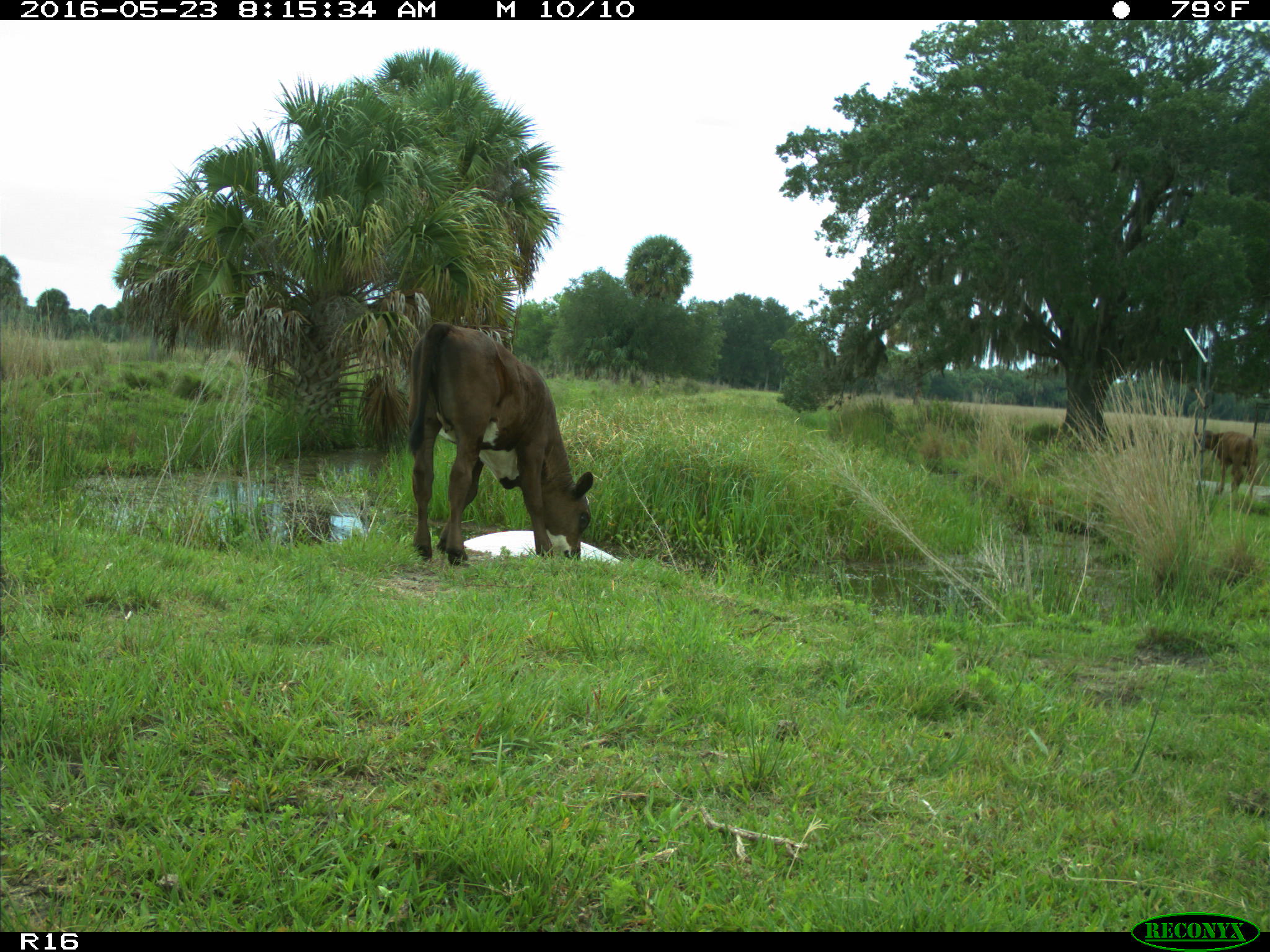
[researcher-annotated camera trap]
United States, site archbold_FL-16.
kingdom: Animalia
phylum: Chordata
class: Mammalia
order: Artiodactyla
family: Bovidae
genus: Bos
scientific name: Bos taurus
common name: domestic cow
Bos taurus (domestic cow).